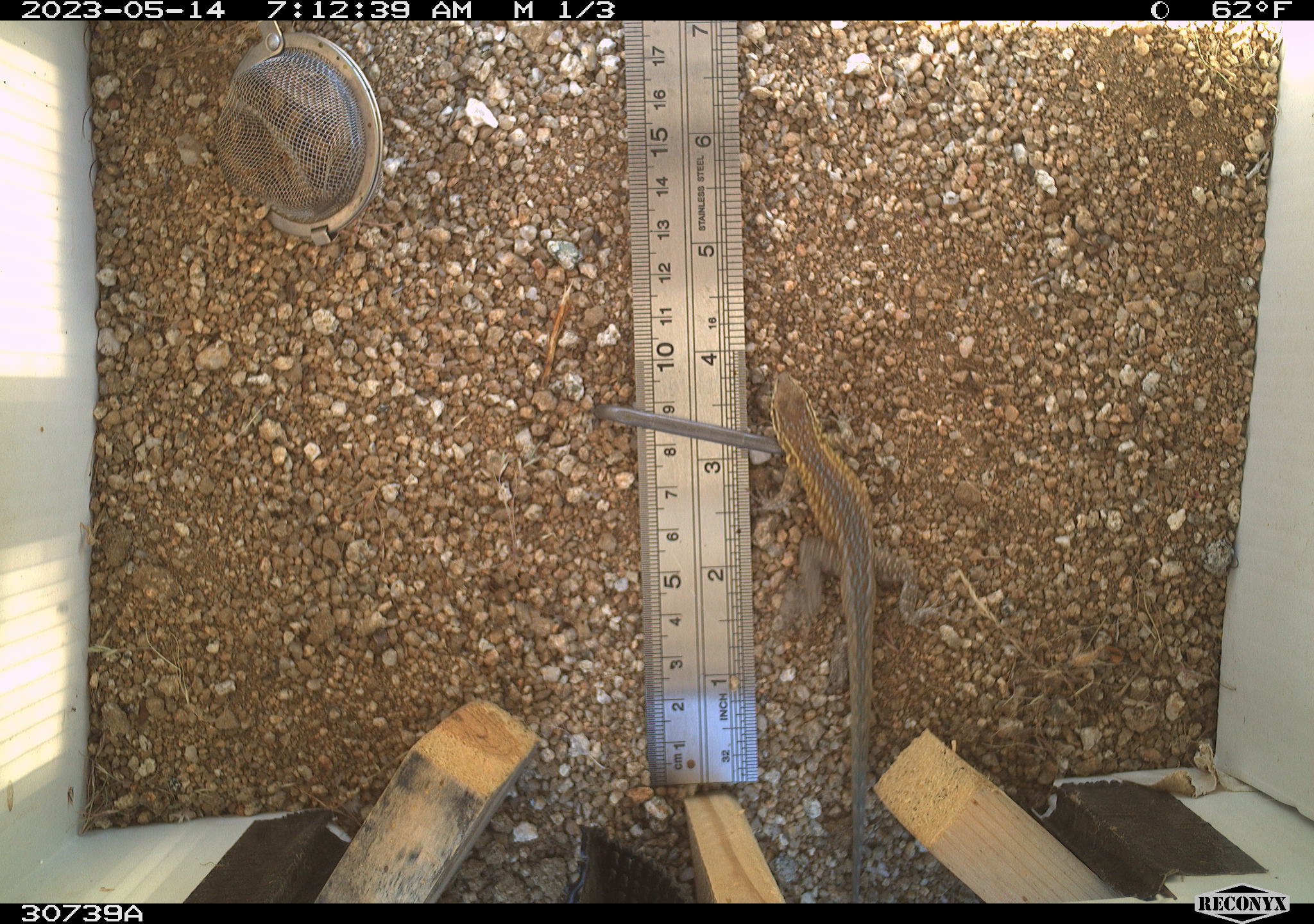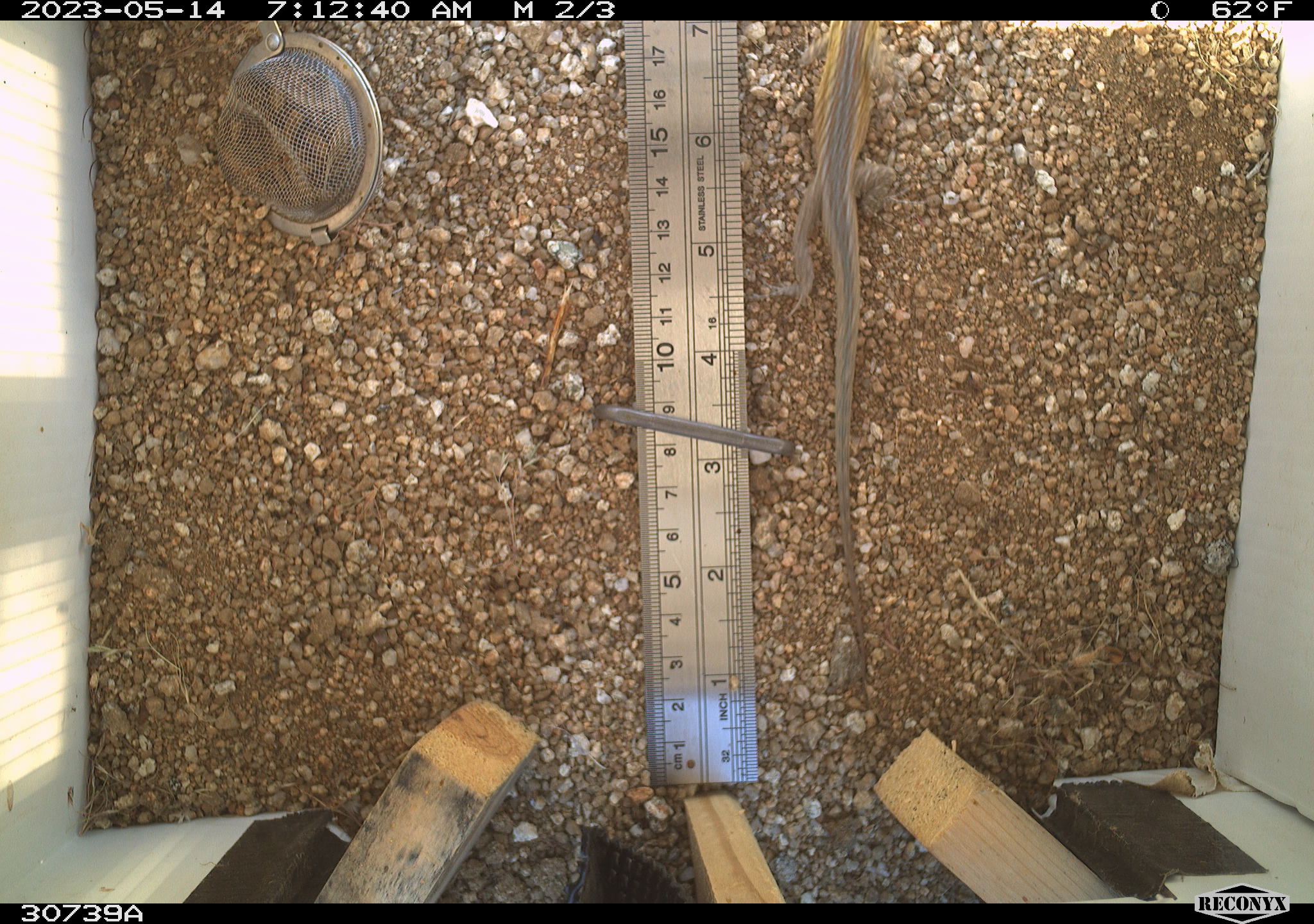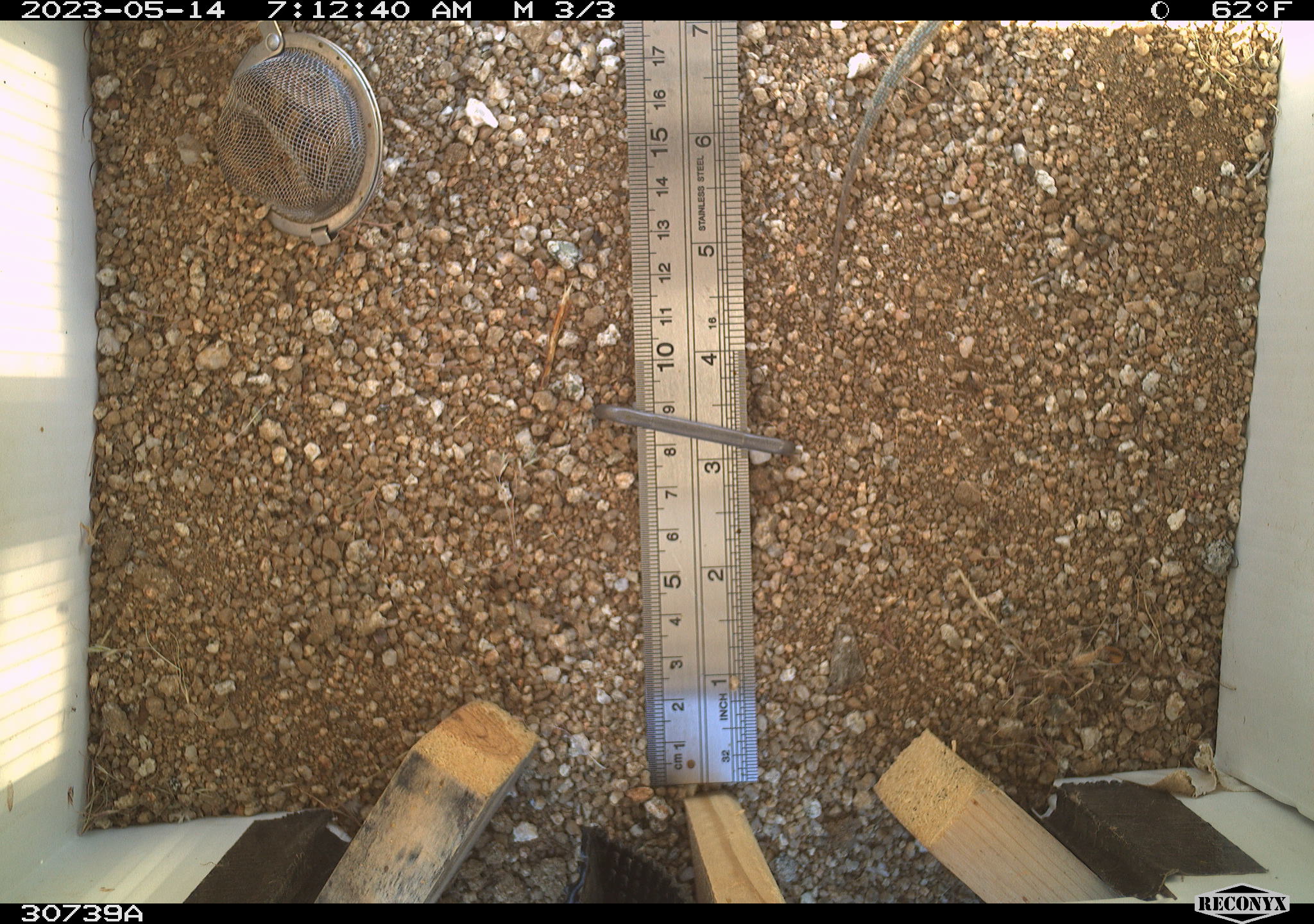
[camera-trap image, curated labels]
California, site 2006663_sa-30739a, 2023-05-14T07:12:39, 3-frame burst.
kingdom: Animalia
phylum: Chordata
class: Reptilia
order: Squamata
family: Phrynosomatidae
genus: Uta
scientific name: Uta stansburiana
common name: common side-blotched lizard